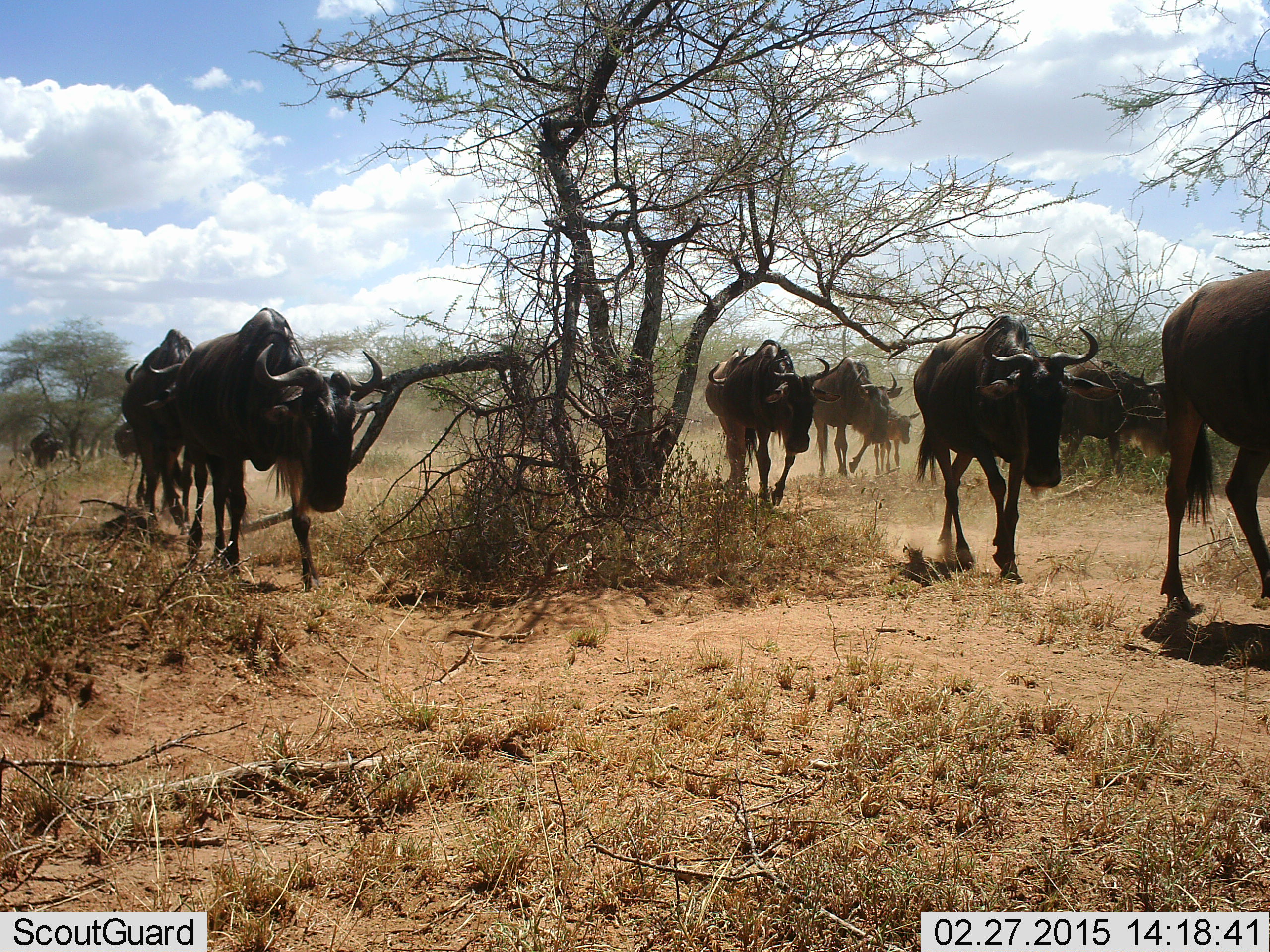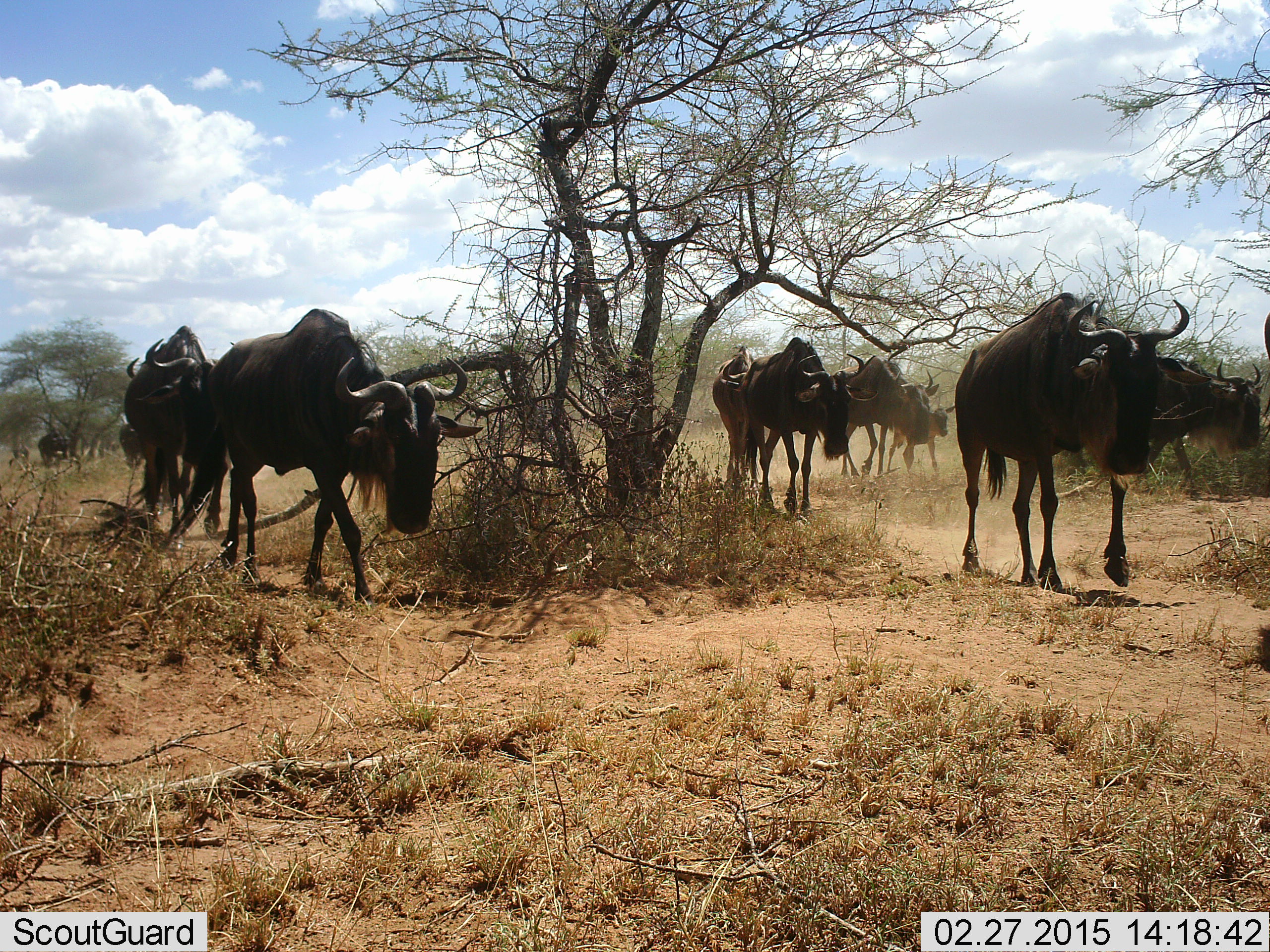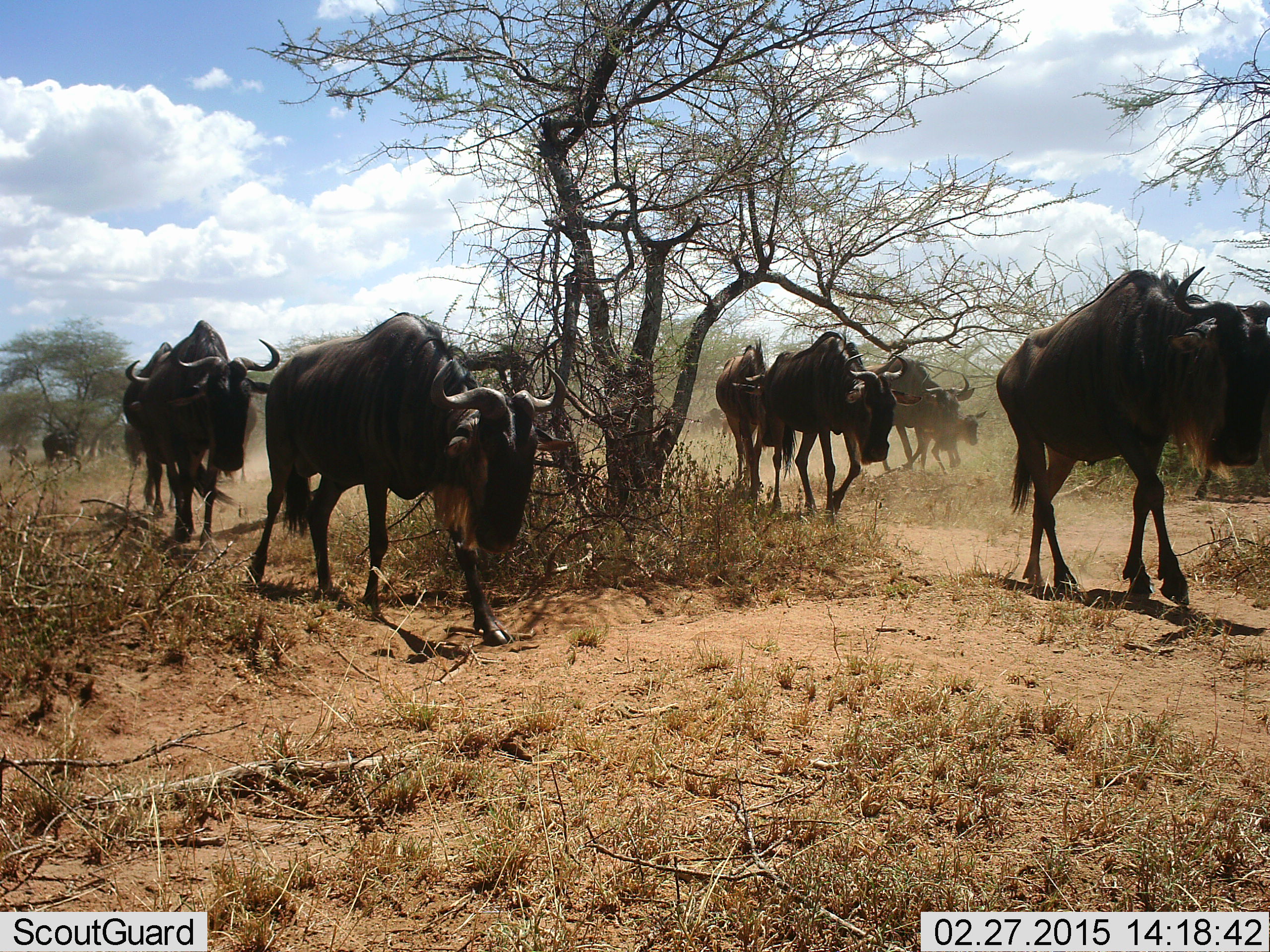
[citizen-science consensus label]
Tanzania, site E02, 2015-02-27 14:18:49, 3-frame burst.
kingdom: Animalia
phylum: Chordata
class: Mammalia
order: Artiodactyla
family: Bovidae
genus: Connochaetes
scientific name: Connochaetes taurinus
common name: blue wildebeest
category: wildebeest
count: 11-50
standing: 0%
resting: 0%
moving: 100%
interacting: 0%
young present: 30%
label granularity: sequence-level